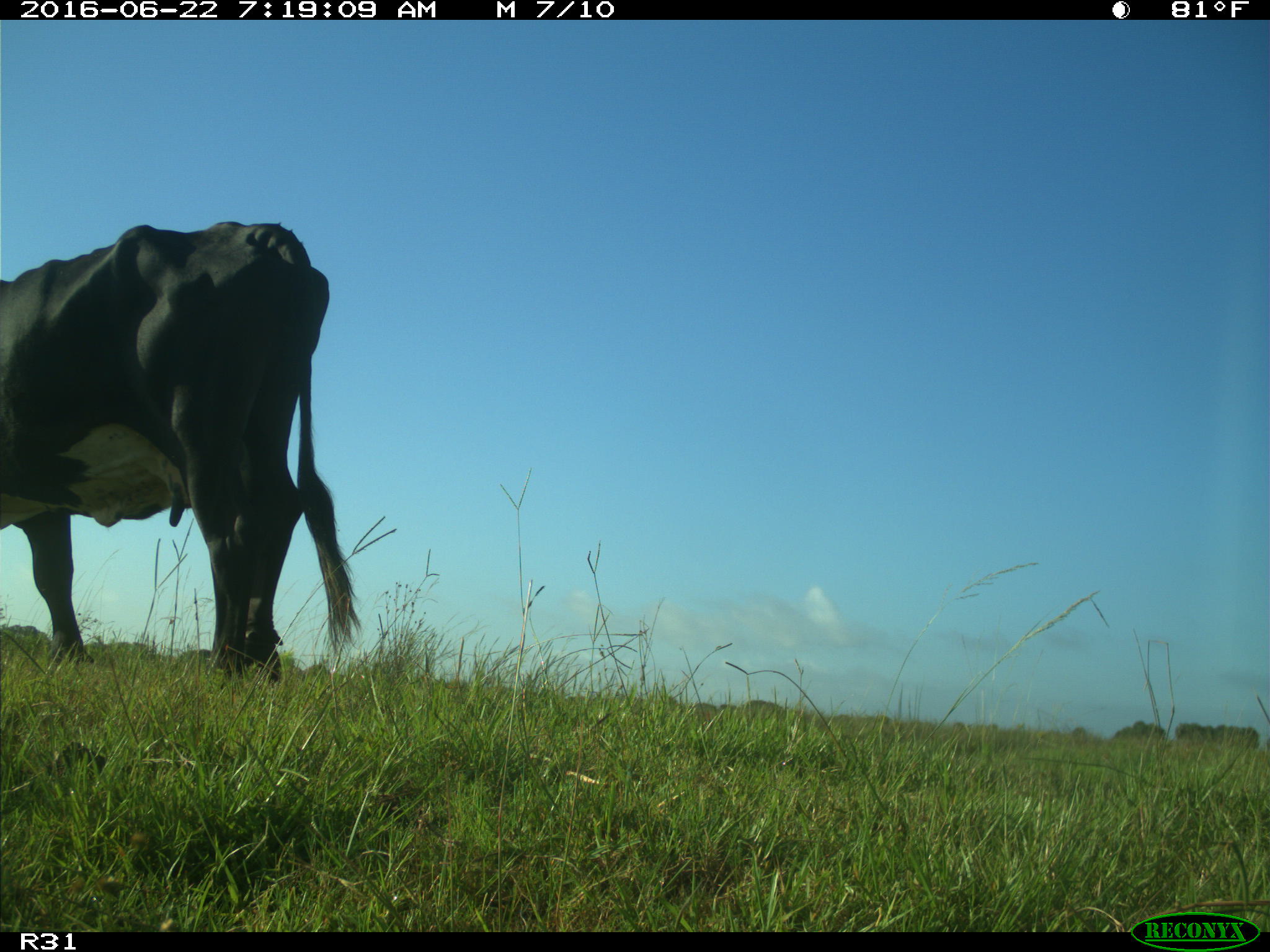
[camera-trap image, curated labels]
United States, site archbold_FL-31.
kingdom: Animalia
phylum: Chordata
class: Mammalia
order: Artiodactyla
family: Bovidae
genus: Bos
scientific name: Bos taurus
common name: domestic cow